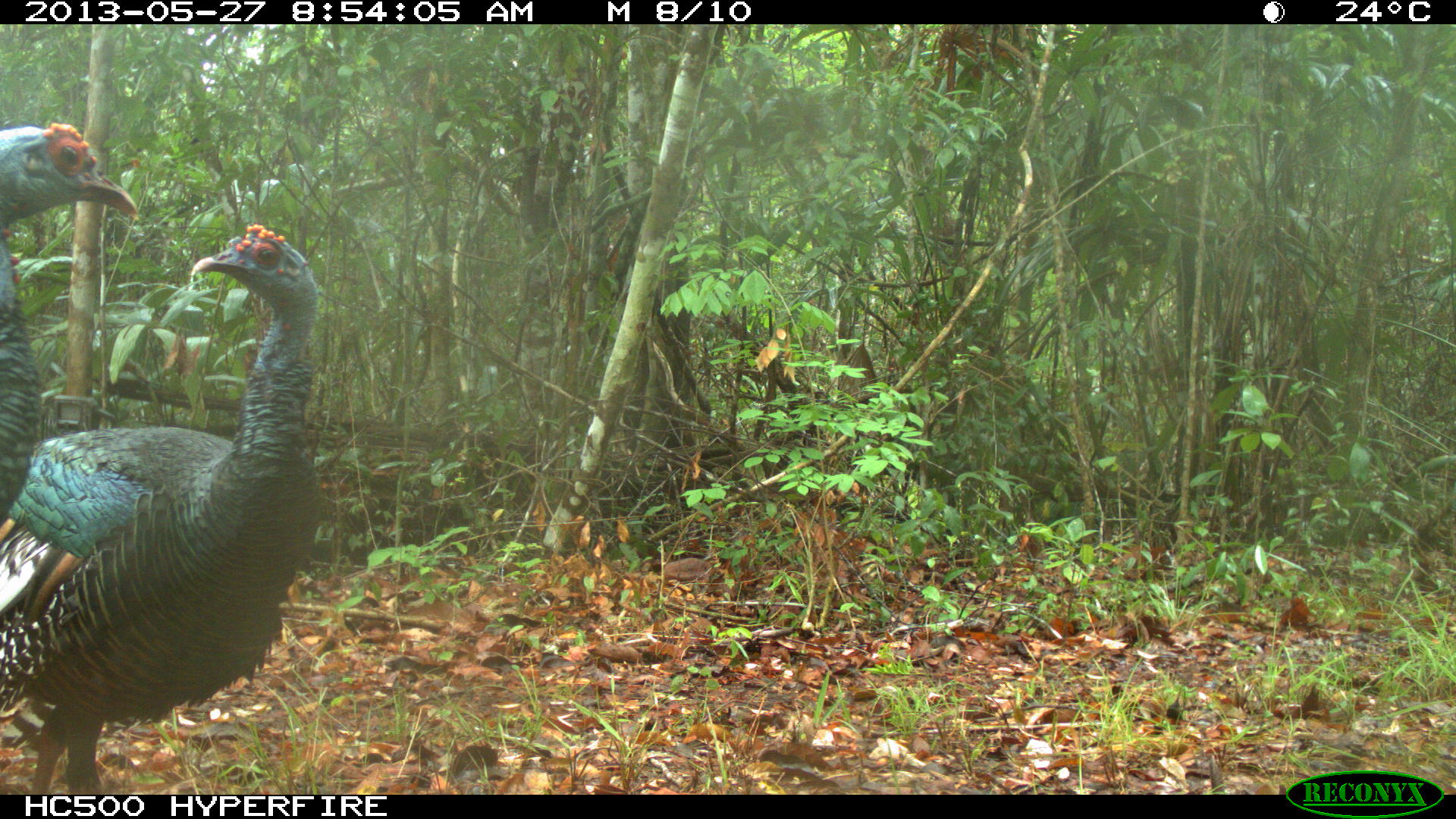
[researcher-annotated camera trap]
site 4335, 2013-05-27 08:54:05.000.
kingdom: Animalia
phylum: Chordata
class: Aves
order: Galliformes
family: Phasianidae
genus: Meleagris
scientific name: Meleagris ocellata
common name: ocellated turkey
Meleagris ocellata (ocellated turkey), count 2.